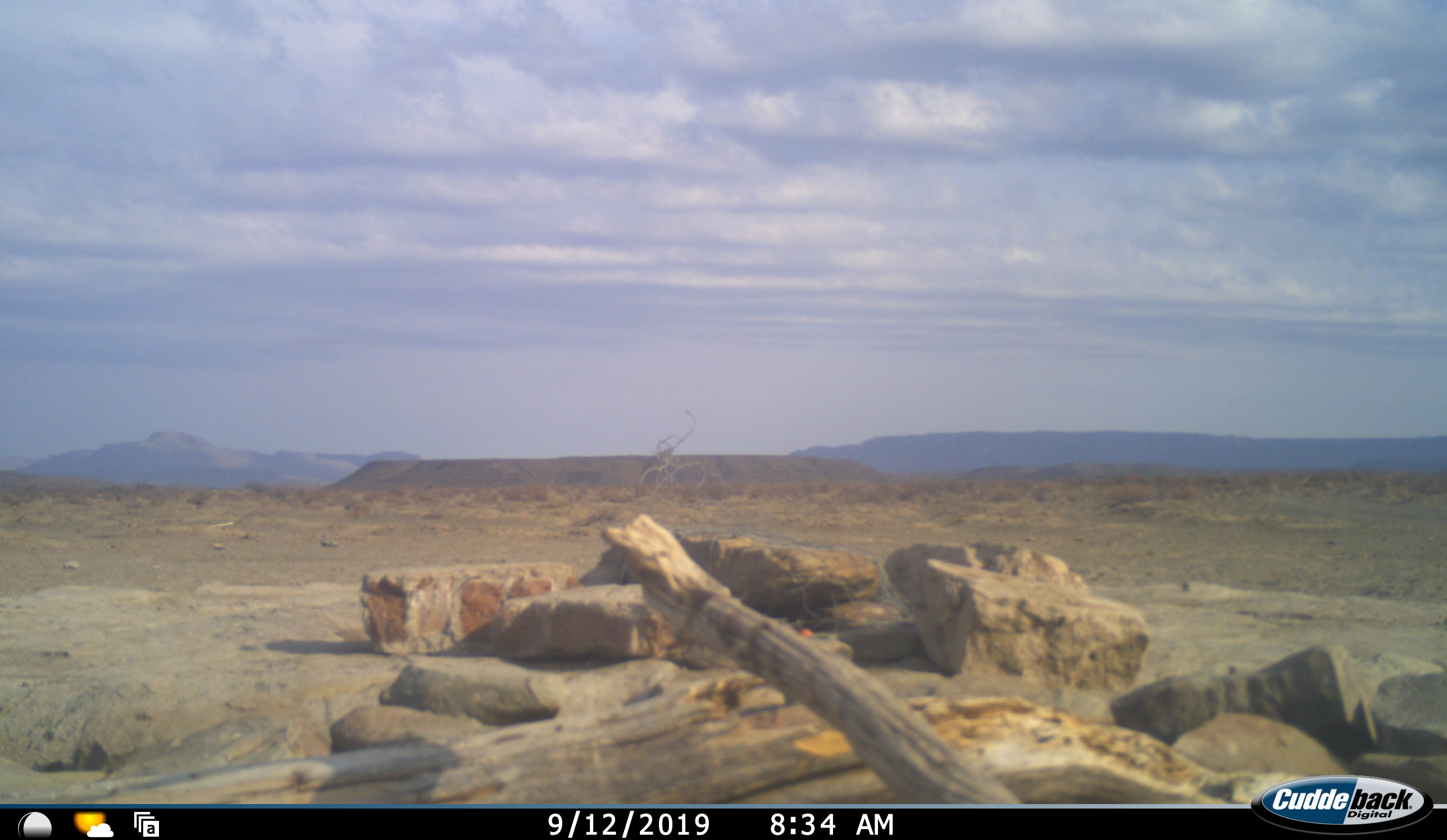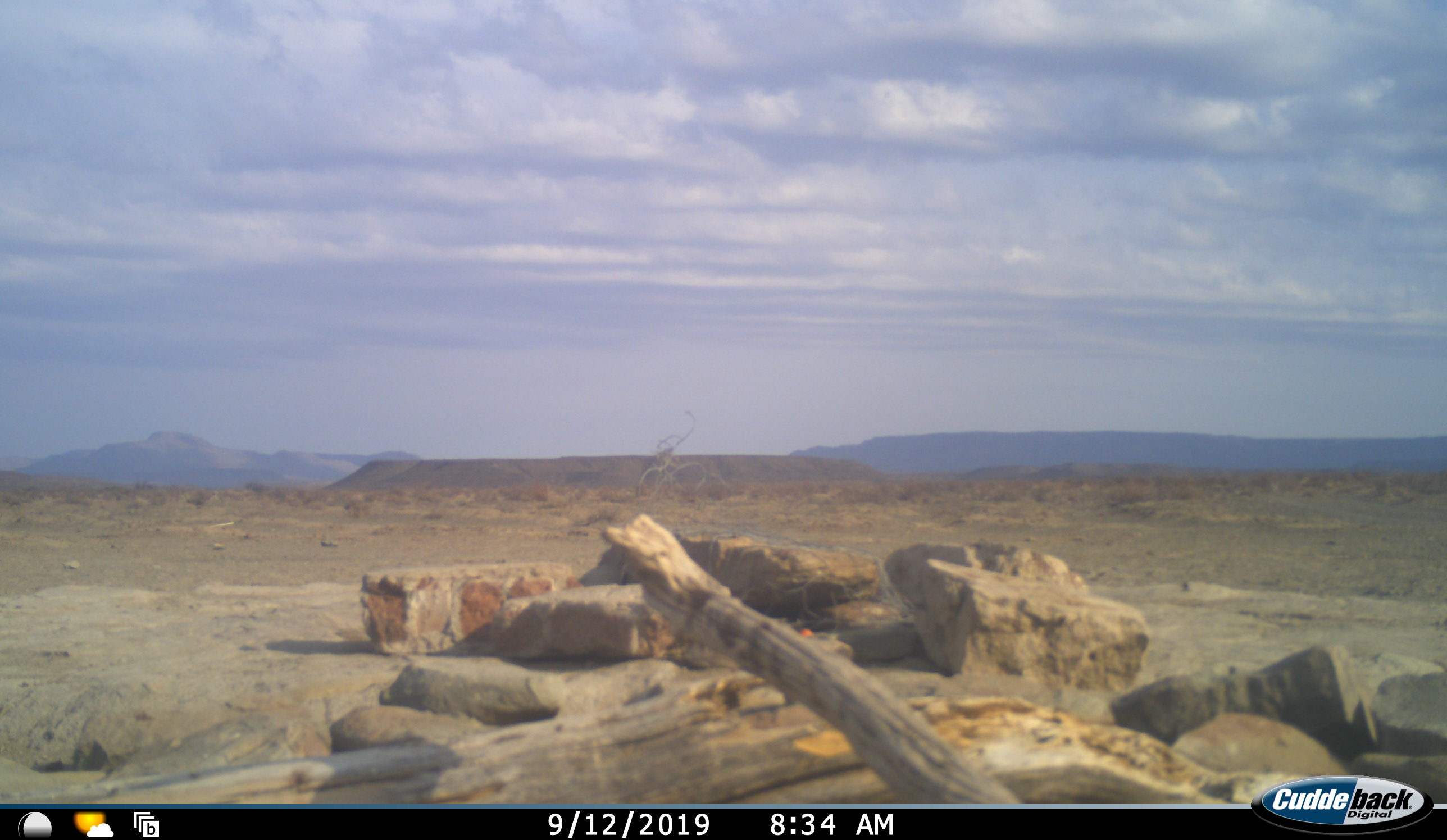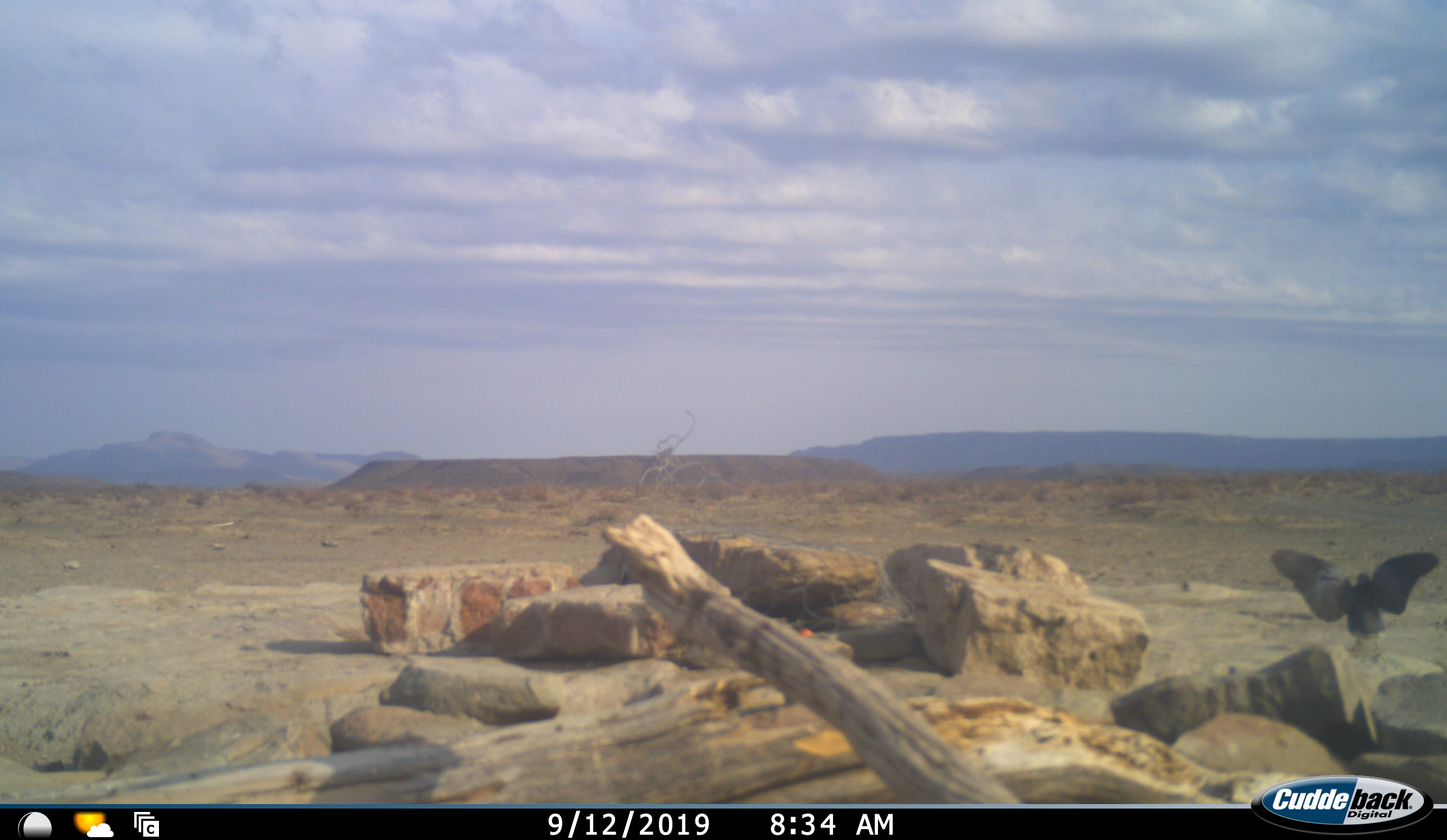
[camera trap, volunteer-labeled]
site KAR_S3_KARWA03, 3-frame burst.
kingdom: Animalia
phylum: Chordata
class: Aves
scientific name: Aves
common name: bird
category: birdother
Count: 1.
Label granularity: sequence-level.